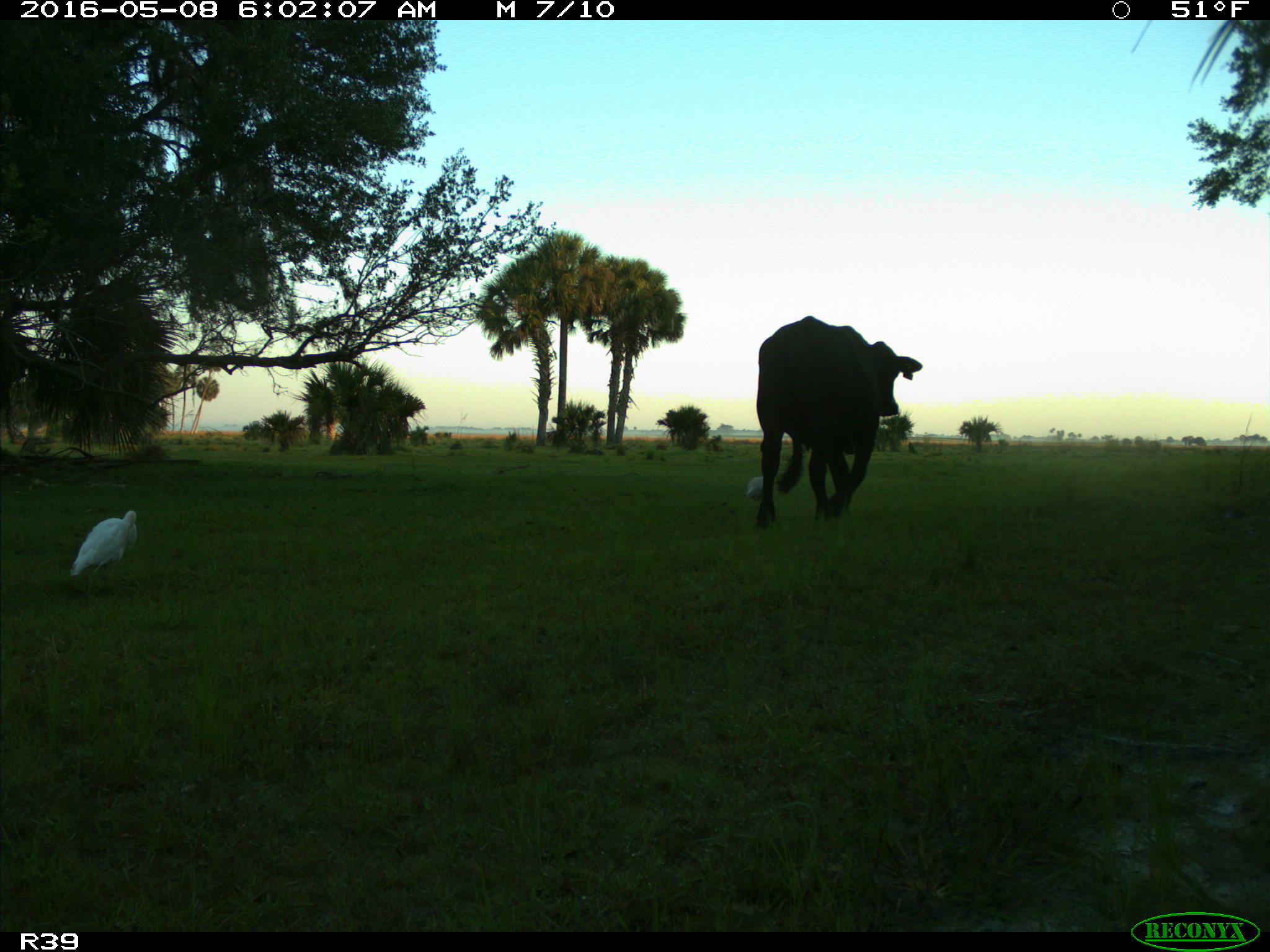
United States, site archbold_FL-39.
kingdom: Animalia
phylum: Chordata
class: Mammalia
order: Artiodactyla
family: Bovidae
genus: Bos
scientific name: Bos taurus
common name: domestic cow